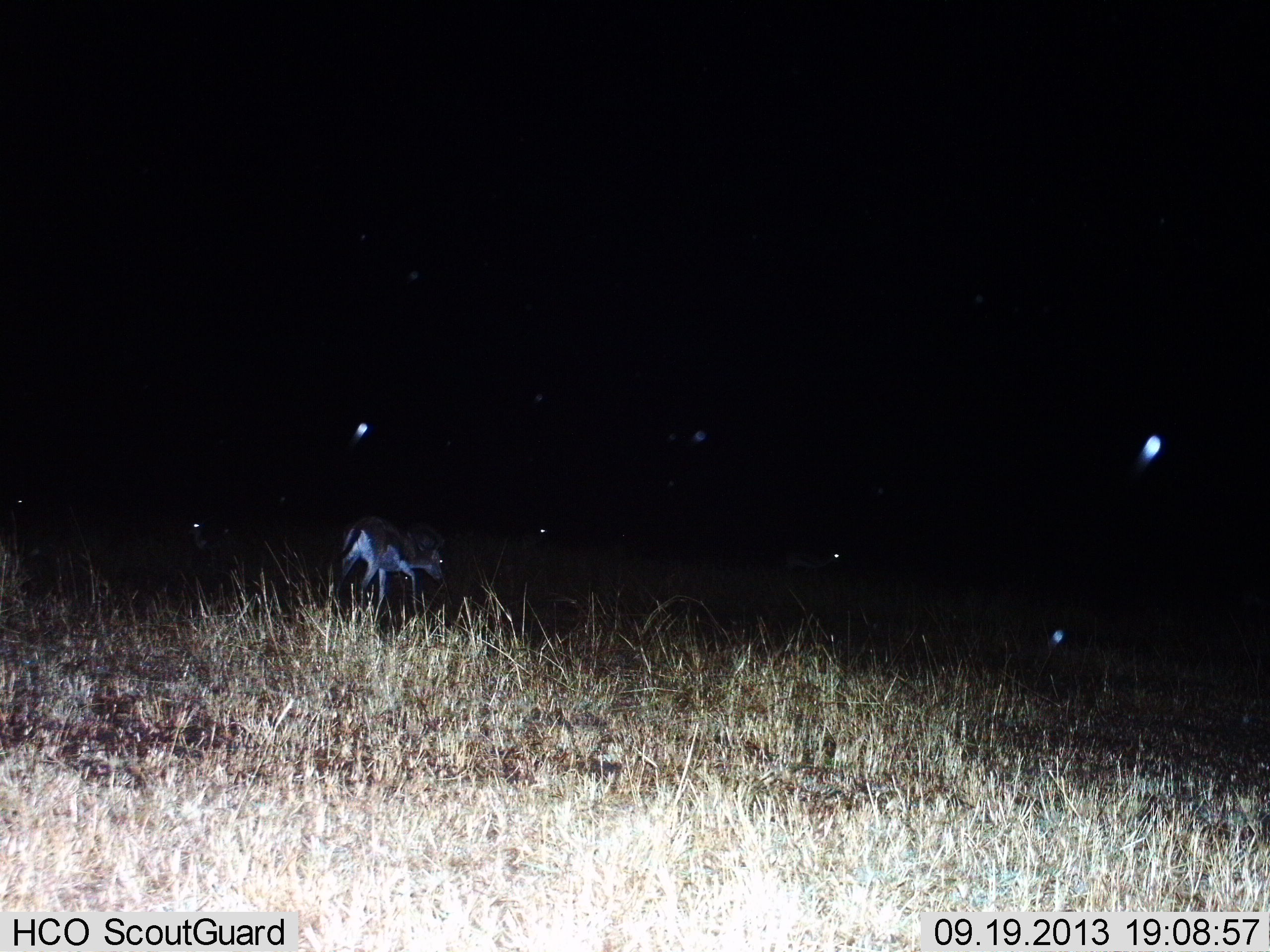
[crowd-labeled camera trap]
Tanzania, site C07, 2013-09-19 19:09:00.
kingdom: Animalia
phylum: Chordata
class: Mammalia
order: Artiodactyla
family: Bovidae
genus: Eudorcas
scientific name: Eudorcas thomsonii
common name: thomson's gazelle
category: gazellethomsons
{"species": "gazellethomsons (thomson's gazelle) (Eudorcas thomsonii)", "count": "1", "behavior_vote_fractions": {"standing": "24%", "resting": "0%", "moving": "65%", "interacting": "0%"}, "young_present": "0%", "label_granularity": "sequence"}